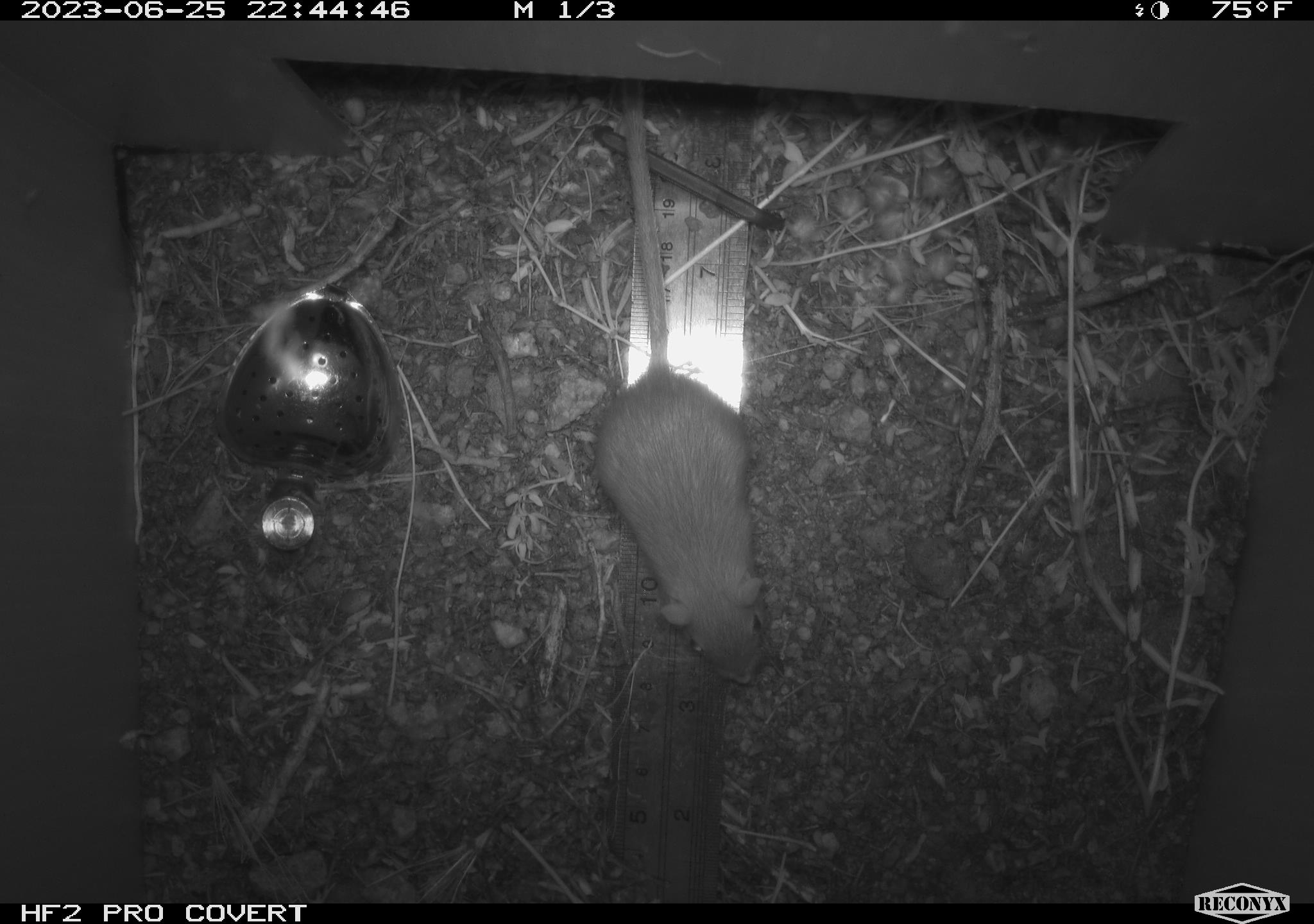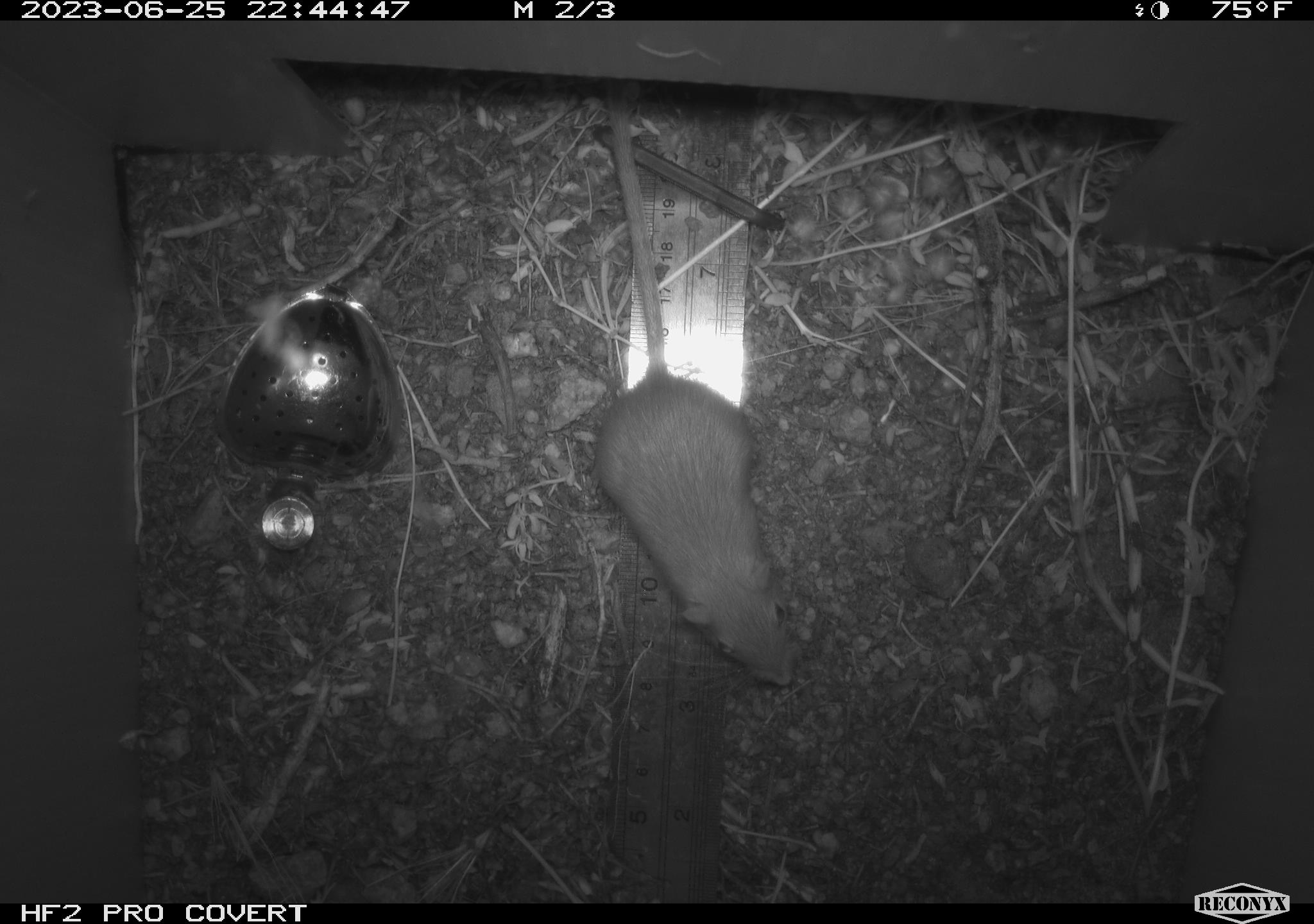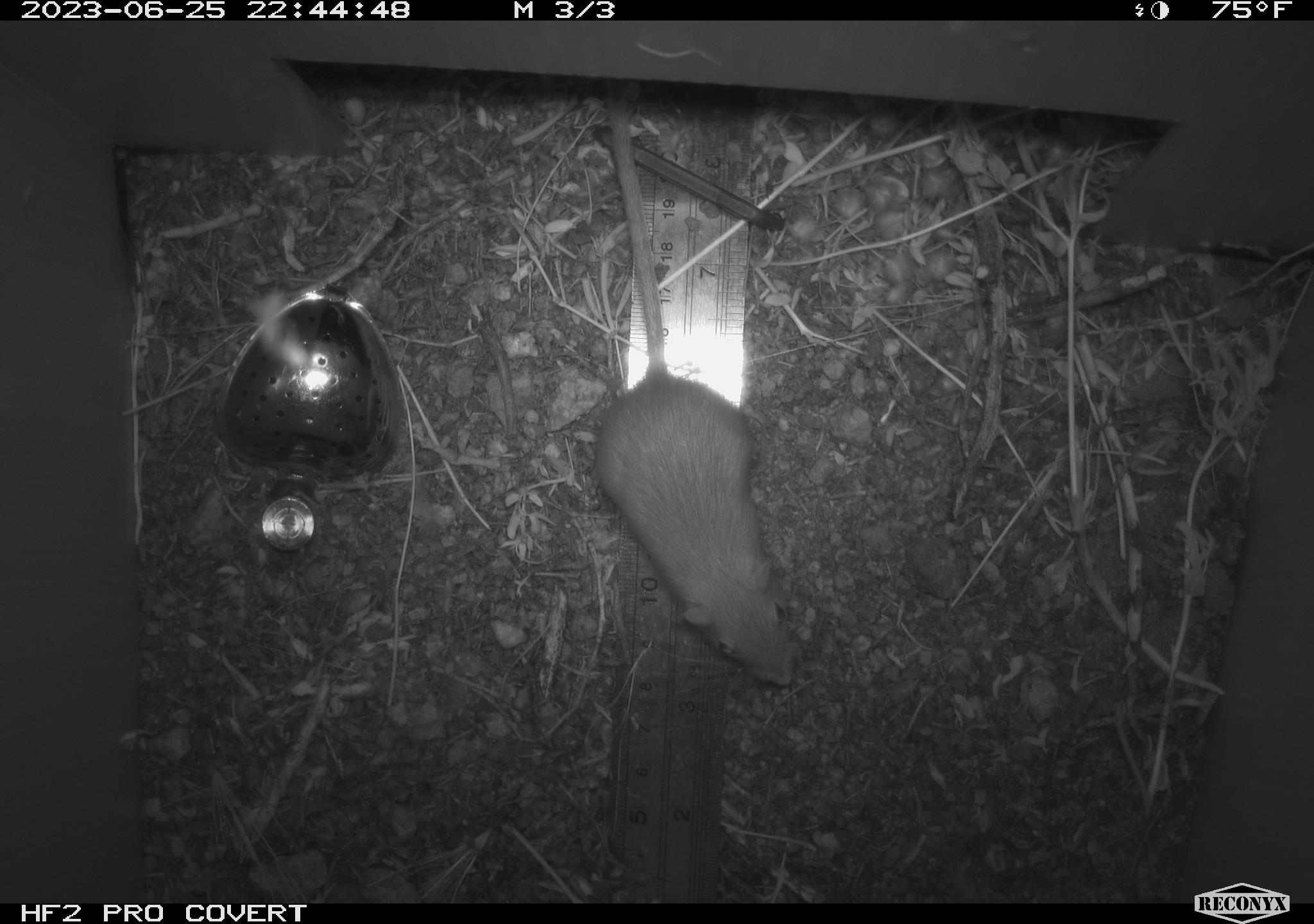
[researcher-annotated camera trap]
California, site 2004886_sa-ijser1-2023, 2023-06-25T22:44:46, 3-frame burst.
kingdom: Animalia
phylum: Chordata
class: Mammalia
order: Rodentia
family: Heteromyidae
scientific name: Heteromyidae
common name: kangaroo rats and pocket mice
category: heteromyidae family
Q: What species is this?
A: Heteromyidae family (kangaroo rats and pocket mice) (Heteromyidae).